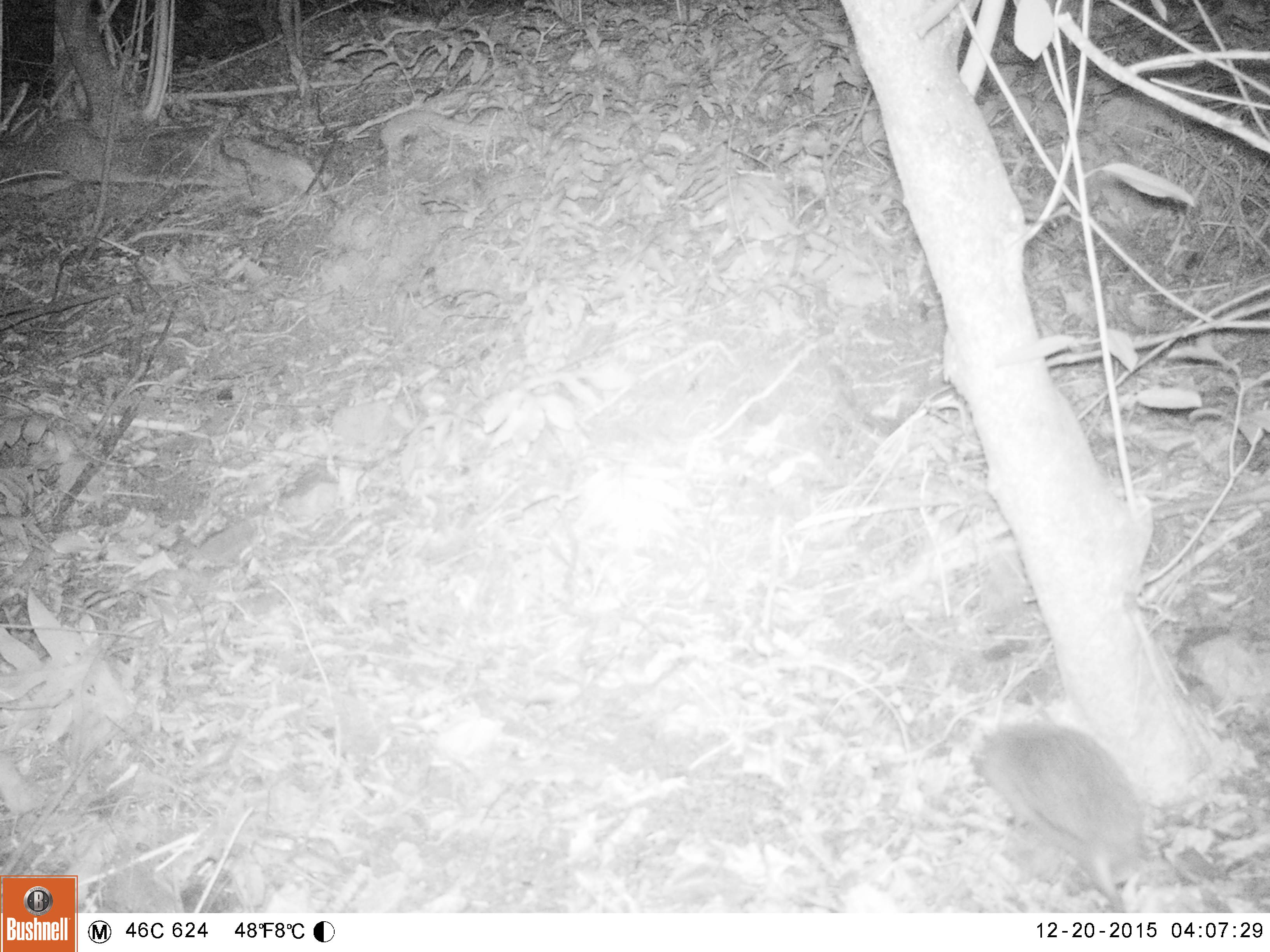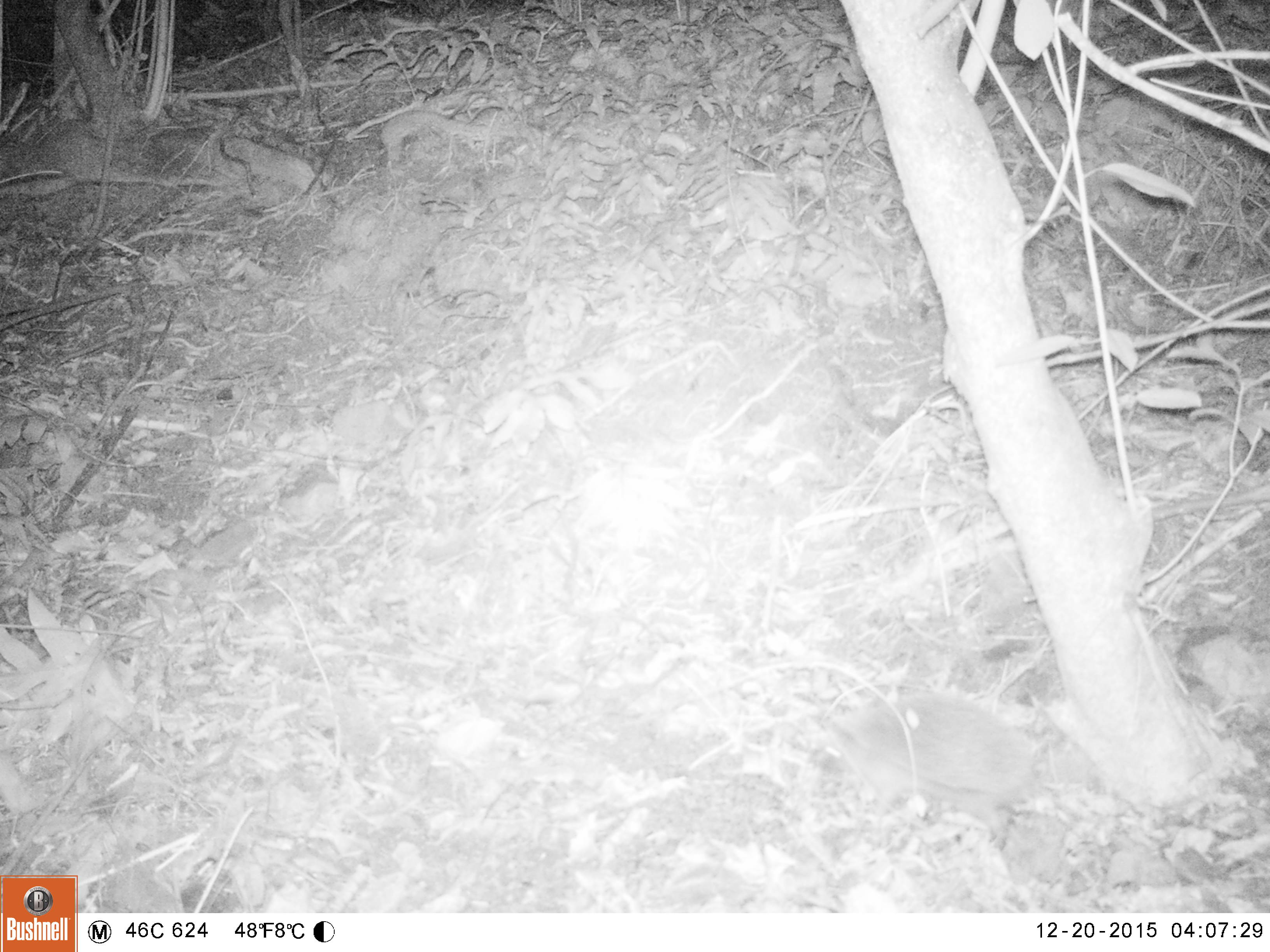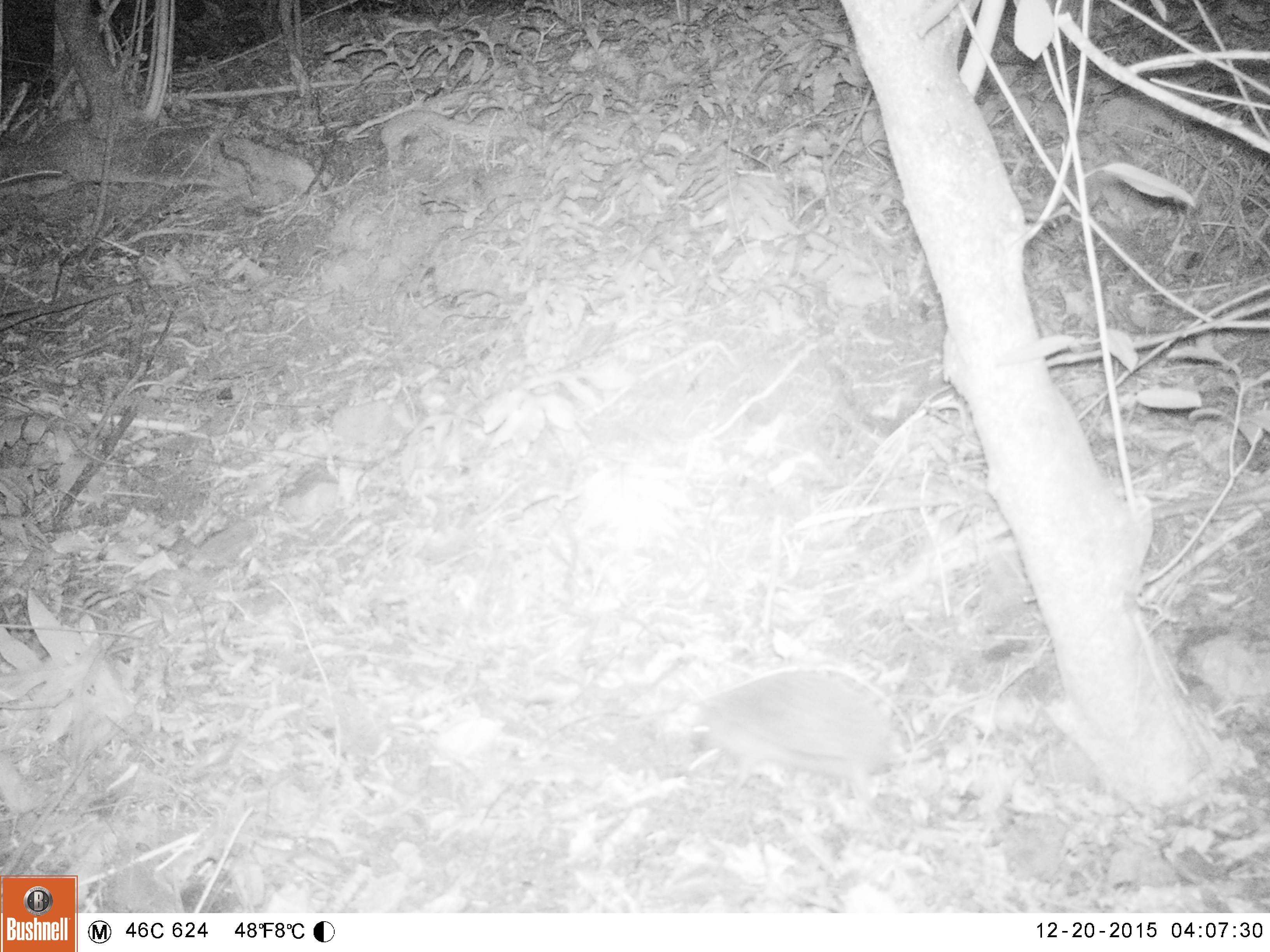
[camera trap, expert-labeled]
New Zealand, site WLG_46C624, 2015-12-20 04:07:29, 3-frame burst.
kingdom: Animalia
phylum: Chordata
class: Mammalia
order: Eulipotyphla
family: Erinaceidae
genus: Erinaceus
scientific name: Erinaceus europaeus europaeus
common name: european hedgehog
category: hedgehog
Hedgehog (european hedgehog) (Erinaceus europaeus europaeus).